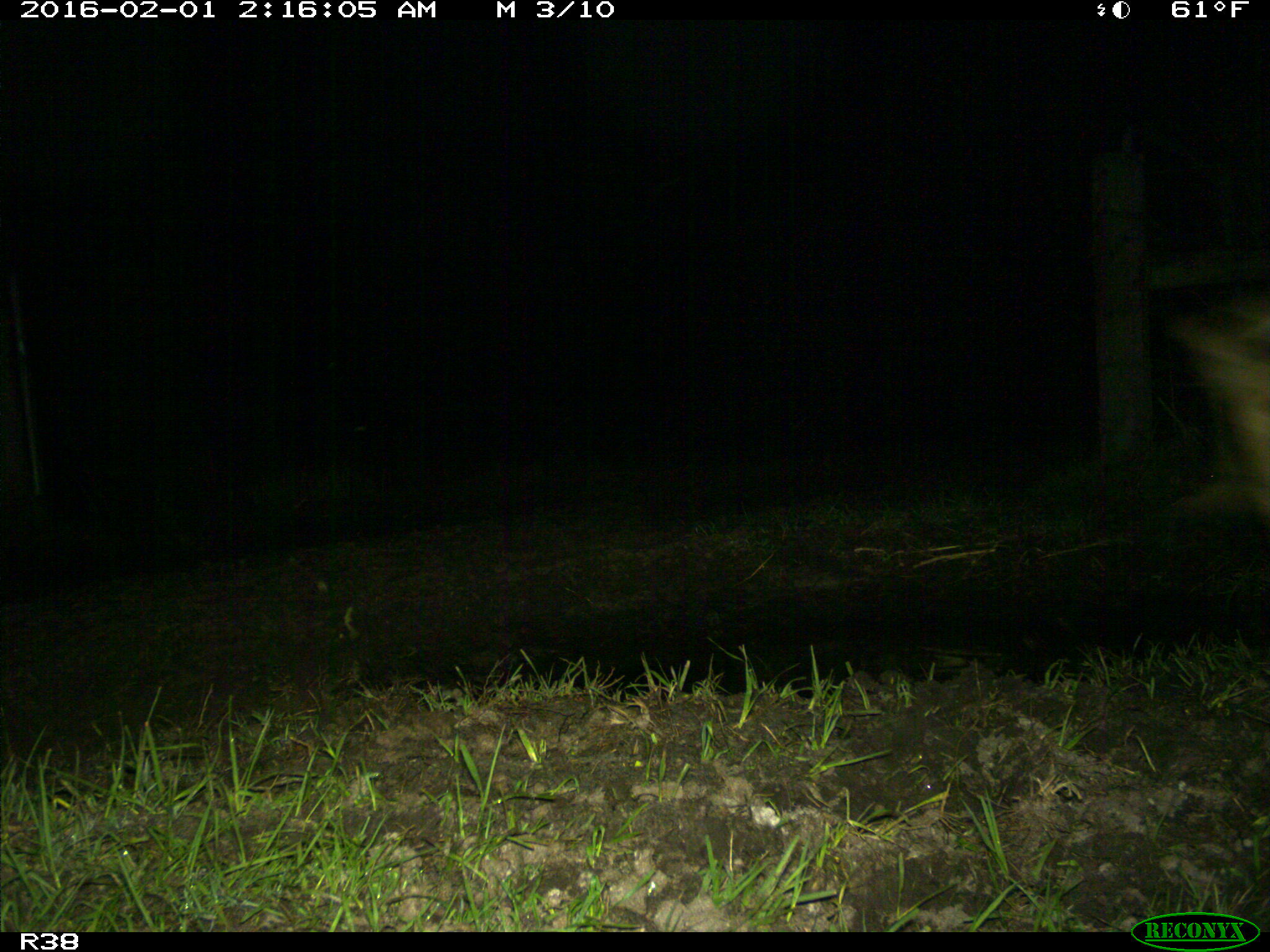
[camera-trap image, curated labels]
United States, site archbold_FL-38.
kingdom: Animalia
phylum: Chordata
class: Mammalia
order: Artiodactyla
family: Cervidae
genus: Odocoileus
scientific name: Odocoileus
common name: deer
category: unidentified deer